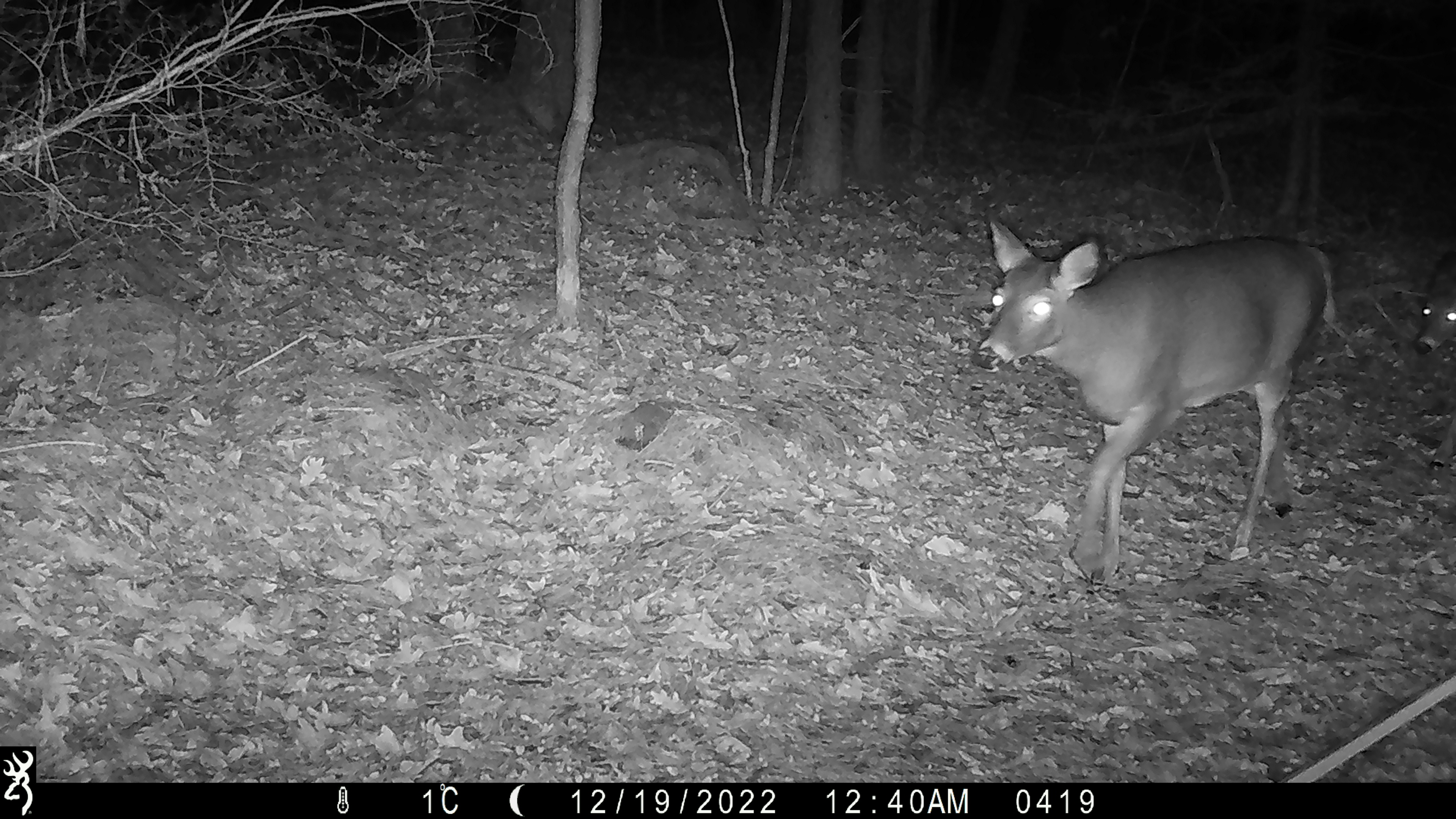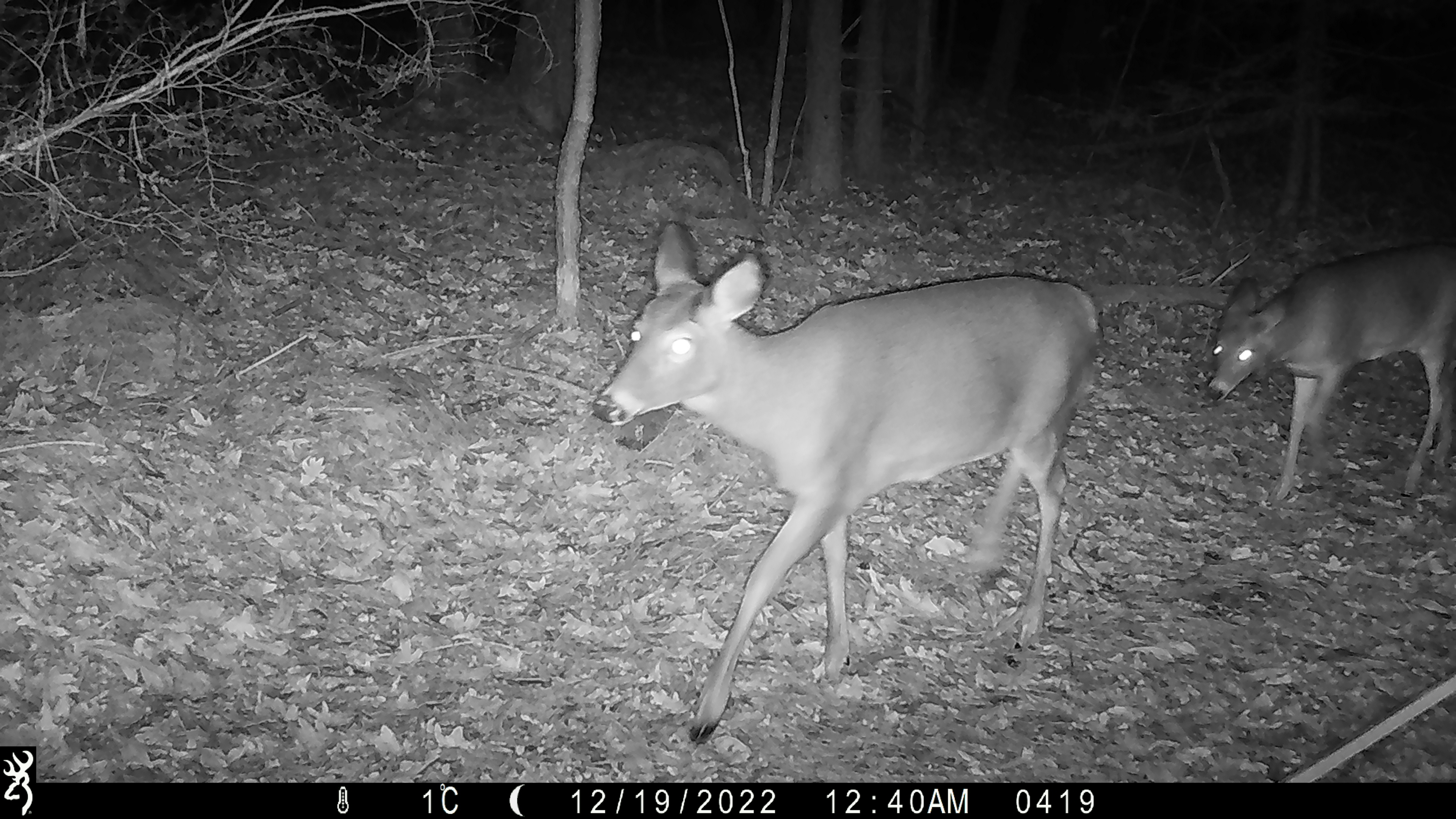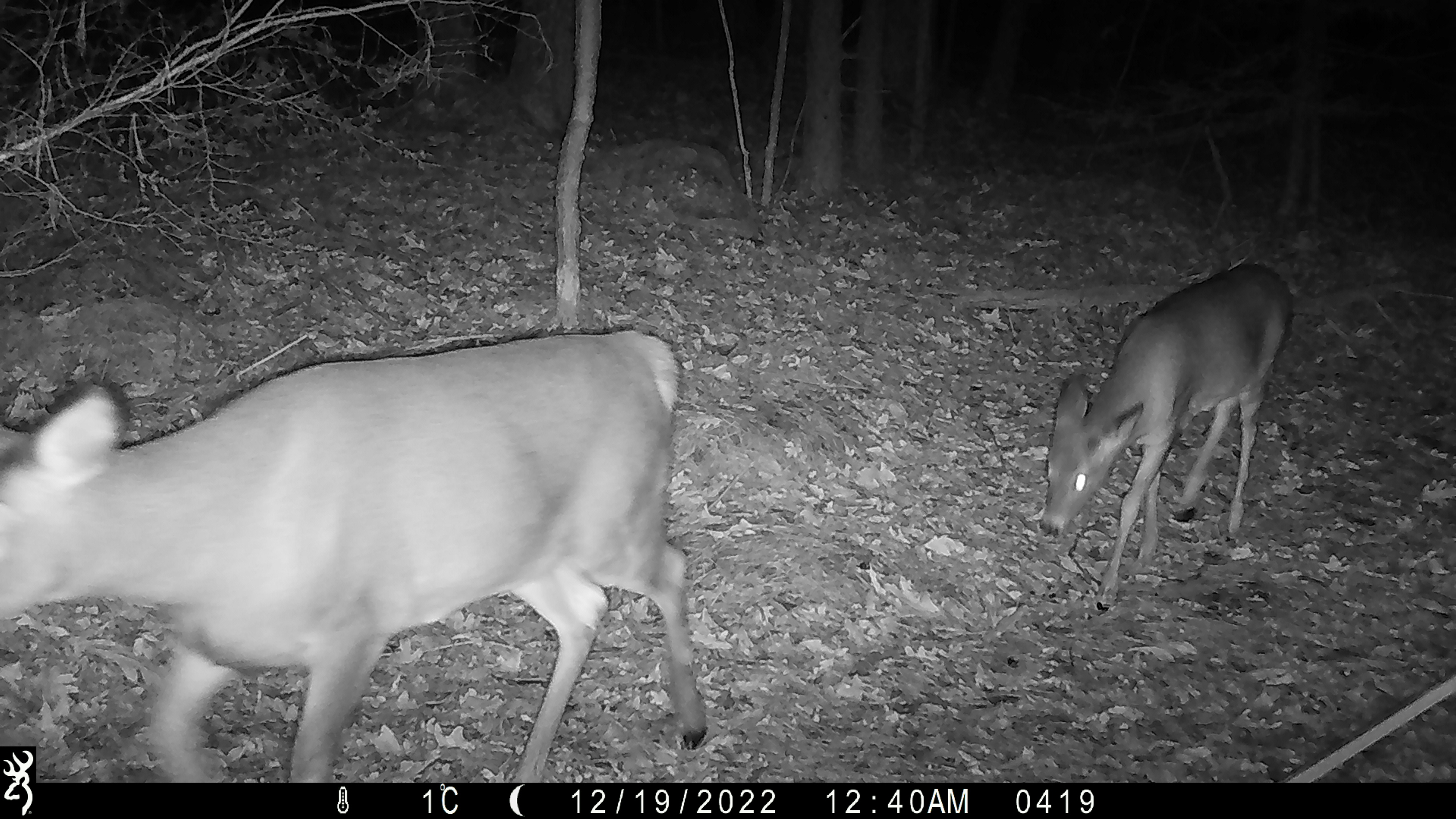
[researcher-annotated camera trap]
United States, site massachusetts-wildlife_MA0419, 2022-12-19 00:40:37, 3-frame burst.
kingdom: Animalia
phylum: Chordata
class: Mammalia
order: Artiodactyla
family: Cervidae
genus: Odocoileus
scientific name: Odocoileus virginianus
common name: white-tailed deer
White-tailed deer (Odocoileus virginianus).